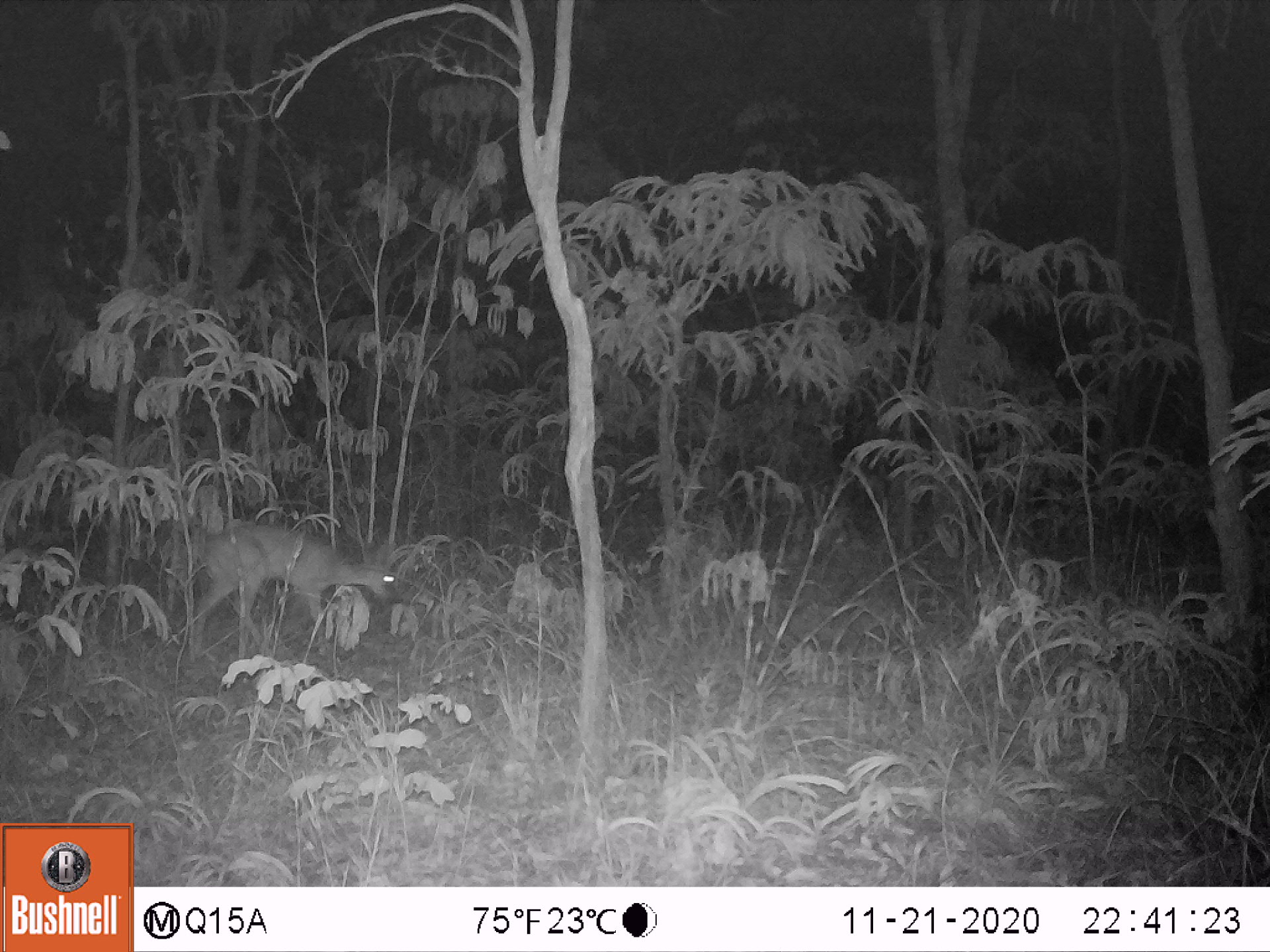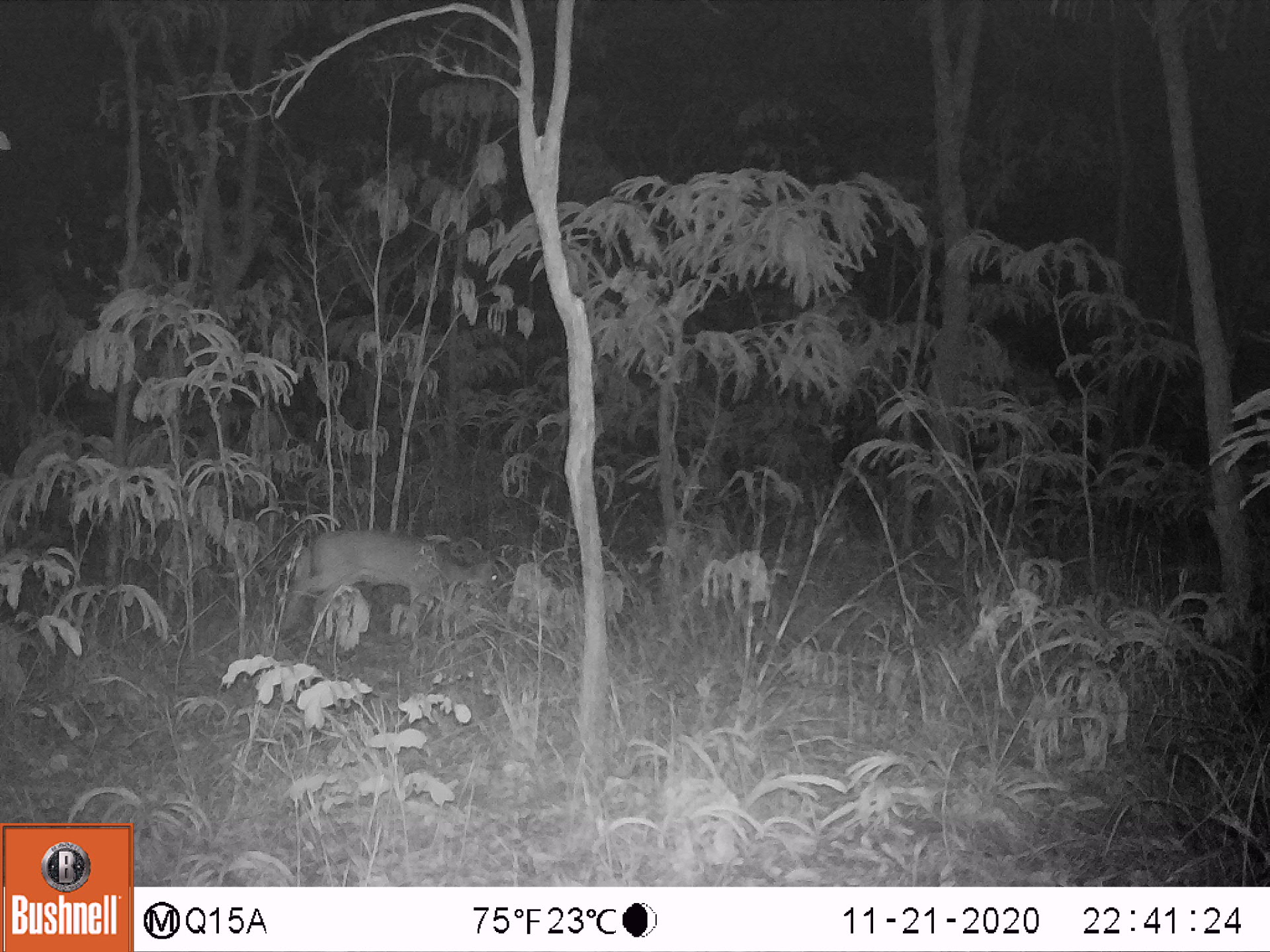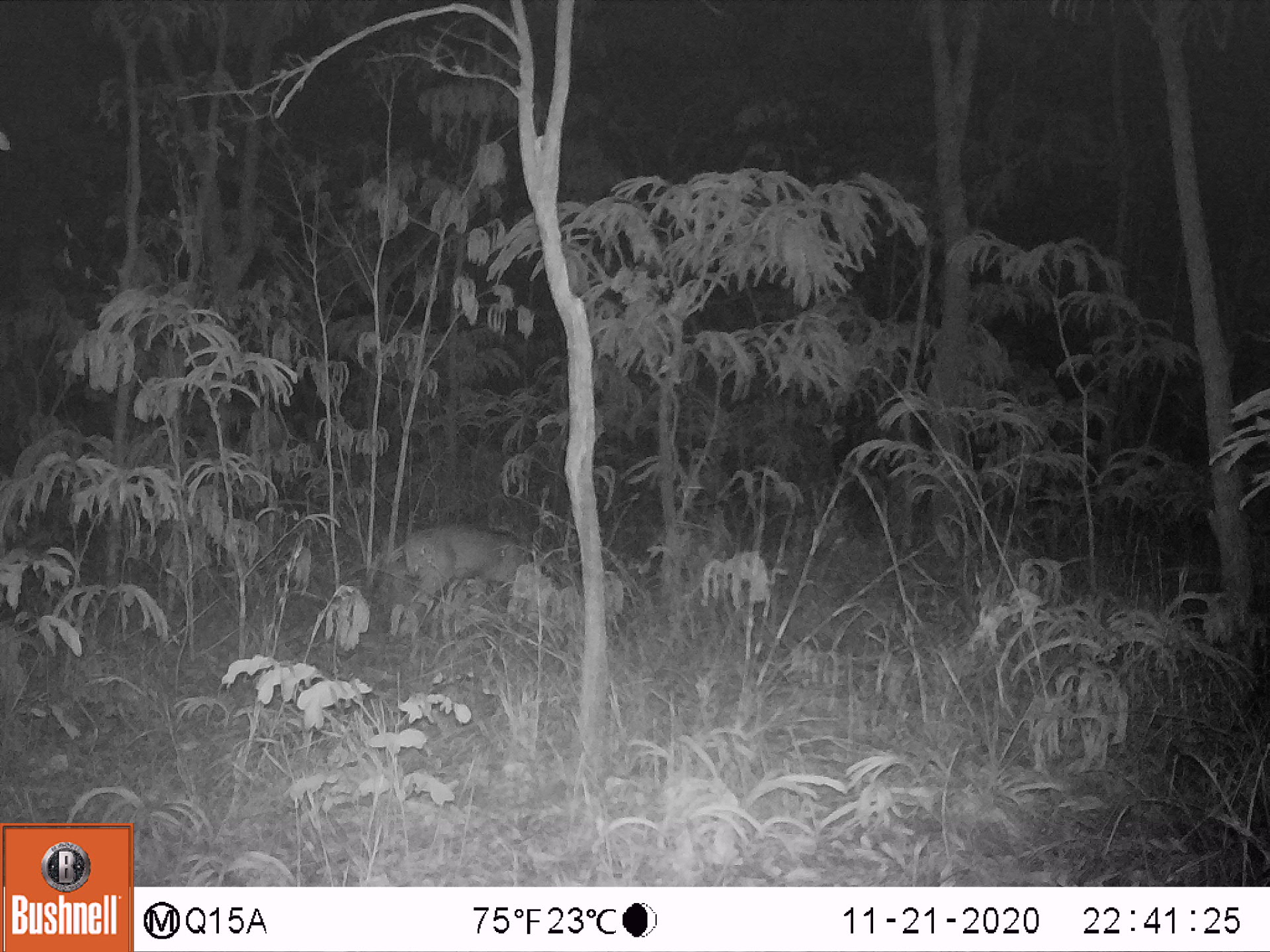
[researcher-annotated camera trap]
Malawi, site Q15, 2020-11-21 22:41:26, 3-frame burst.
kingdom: Animalia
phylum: Chordata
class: Mammalia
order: Artiodactyla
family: Bovidae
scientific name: Antilopinae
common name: small antelope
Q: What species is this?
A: Small antelope (Antilopinae).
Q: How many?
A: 1.